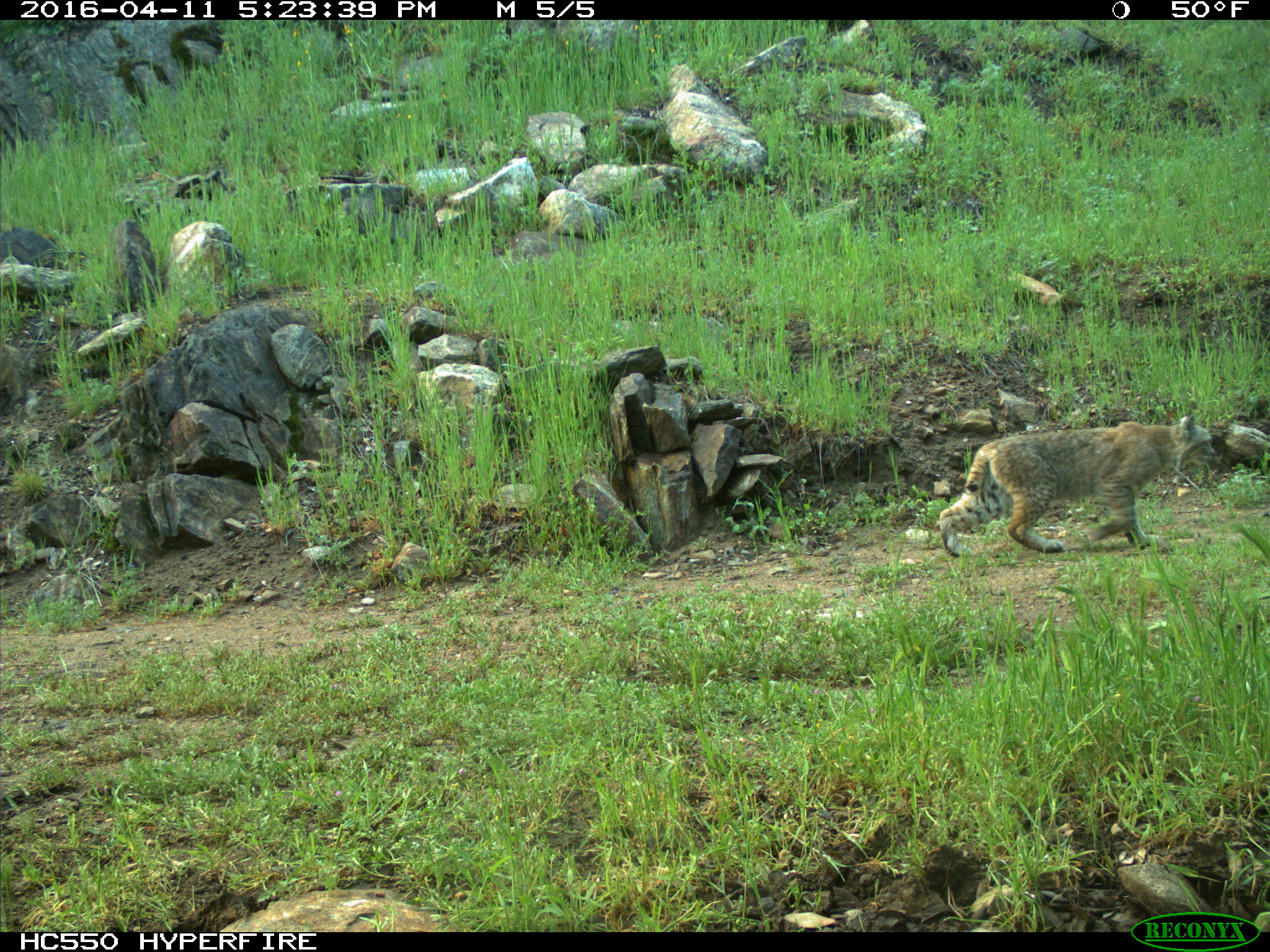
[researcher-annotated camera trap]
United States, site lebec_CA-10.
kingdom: Animalia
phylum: Chordata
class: Mammalia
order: Carnivora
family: Felidae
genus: Lynx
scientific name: Lynx rufus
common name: bobcat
Lynx rufus (bobcat).